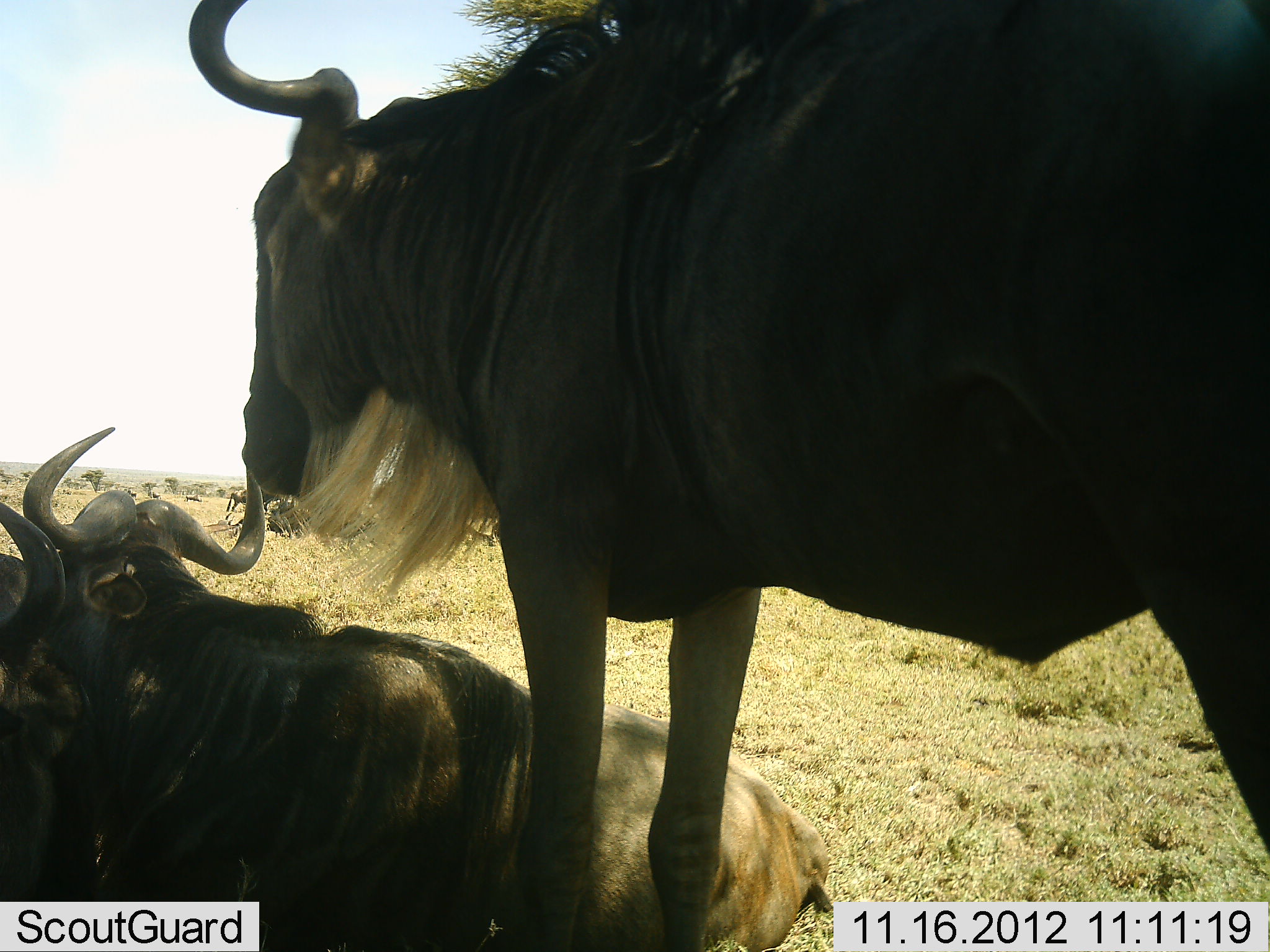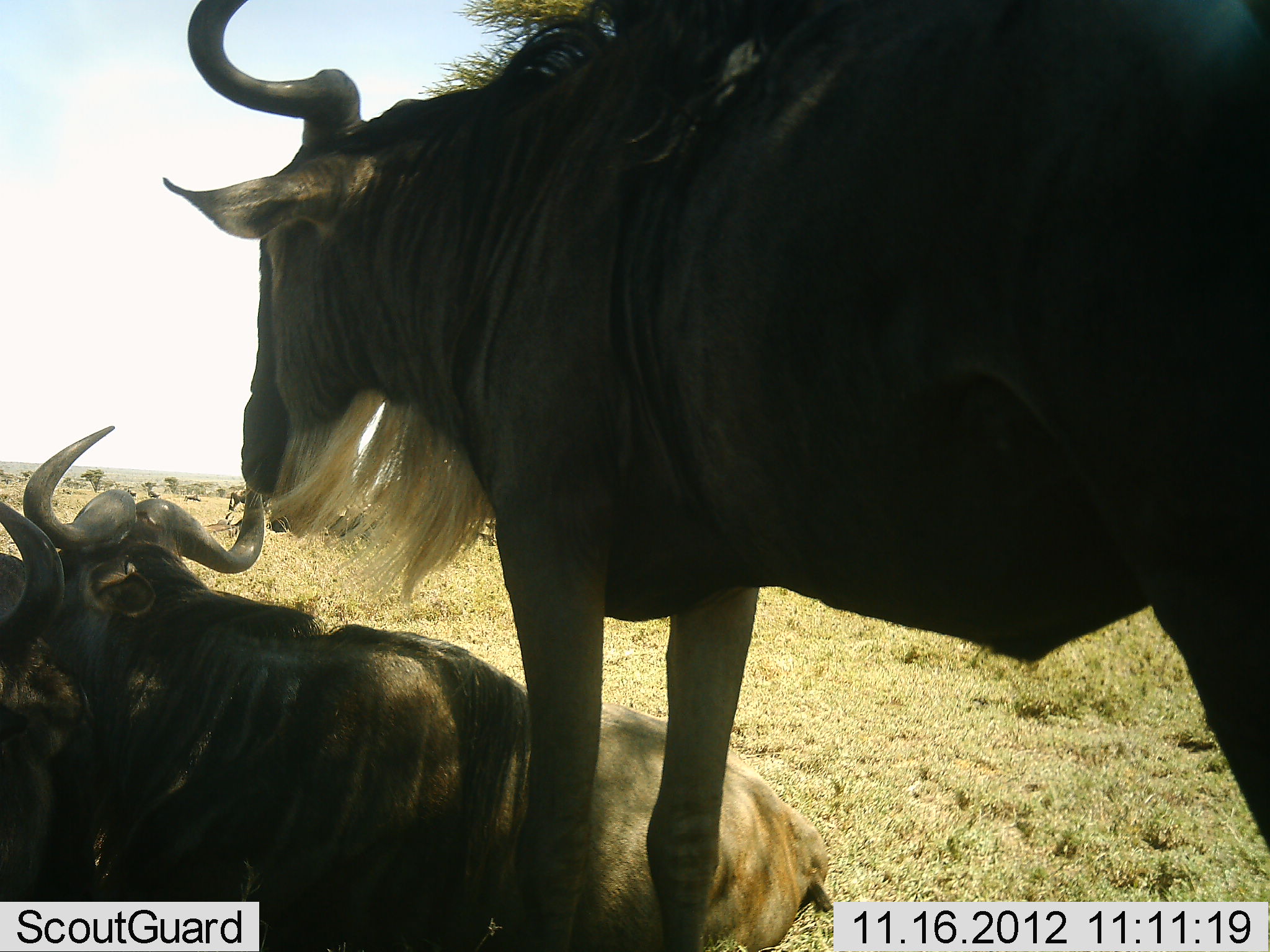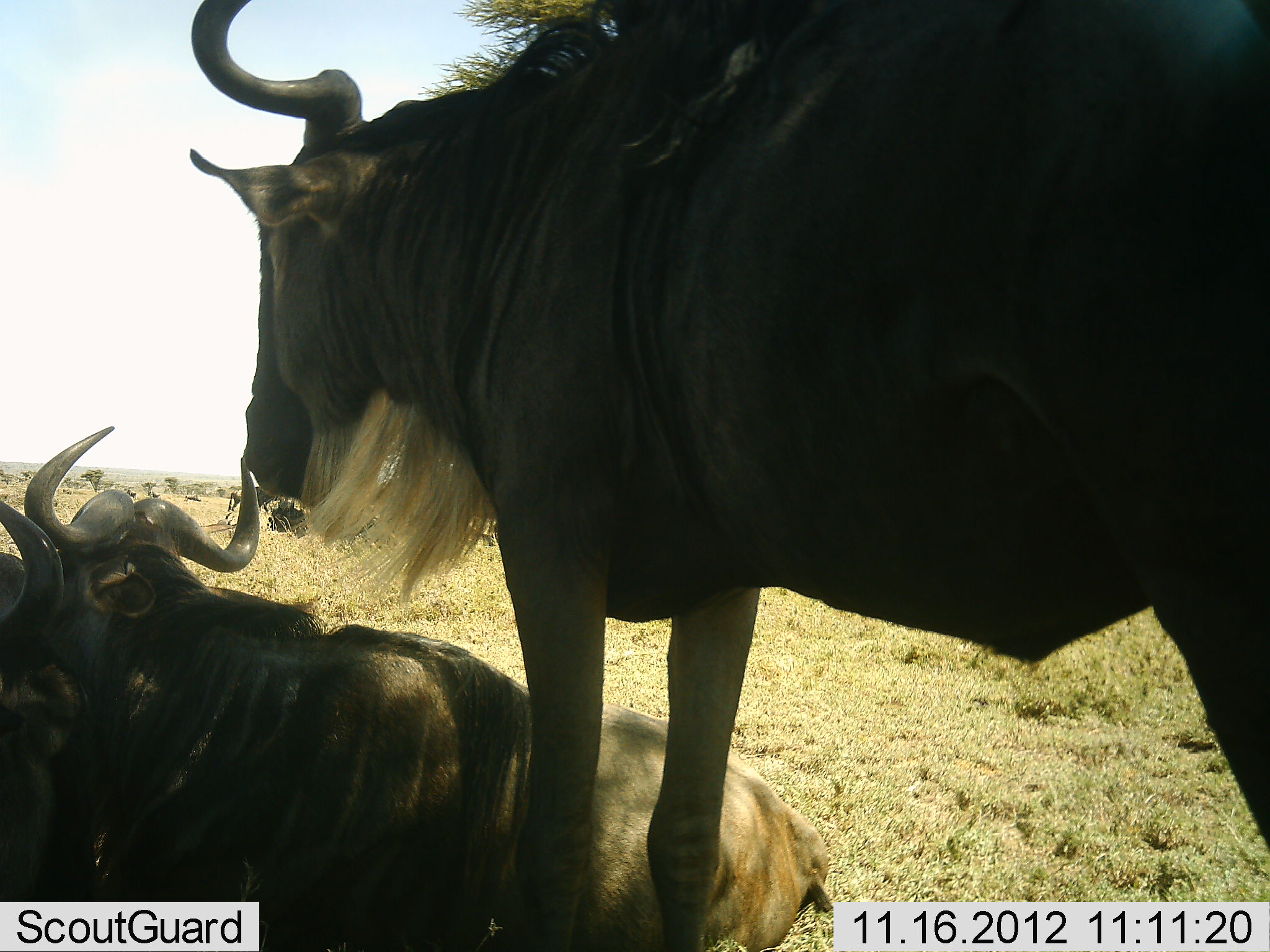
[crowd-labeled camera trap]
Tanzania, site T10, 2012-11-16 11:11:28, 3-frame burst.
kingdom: Animalia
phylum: Chordata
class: Mammalia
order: Artiodactyla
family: Bovidae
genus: Connochaetes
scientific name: Connochaetes taurinus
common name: blue wildebeest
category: wildebeest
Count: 3.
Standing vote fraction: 70%.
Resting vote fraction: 90%.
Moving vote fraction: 0%.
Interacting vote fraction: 0%.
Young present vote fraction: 0%.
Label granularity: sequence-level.